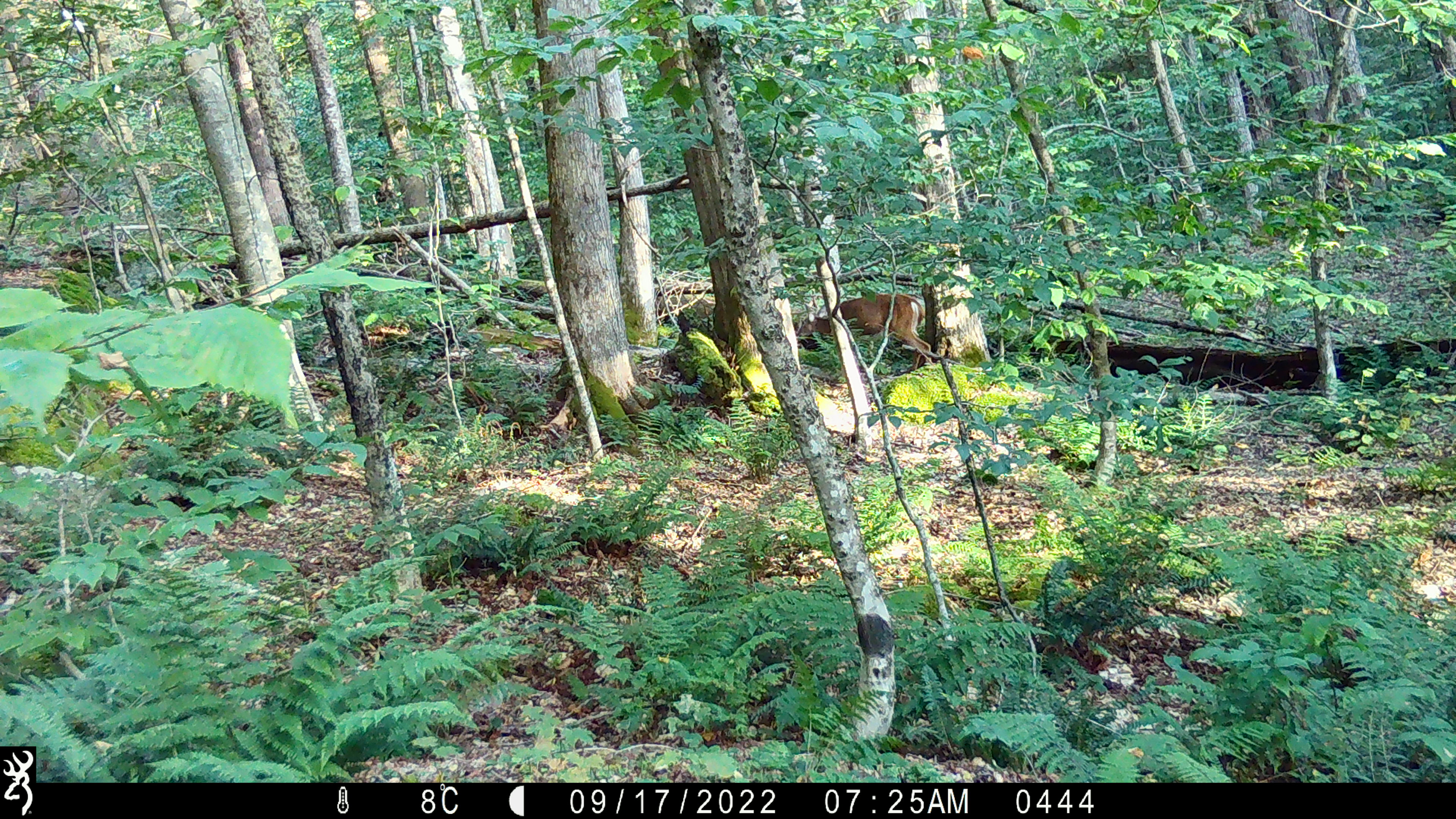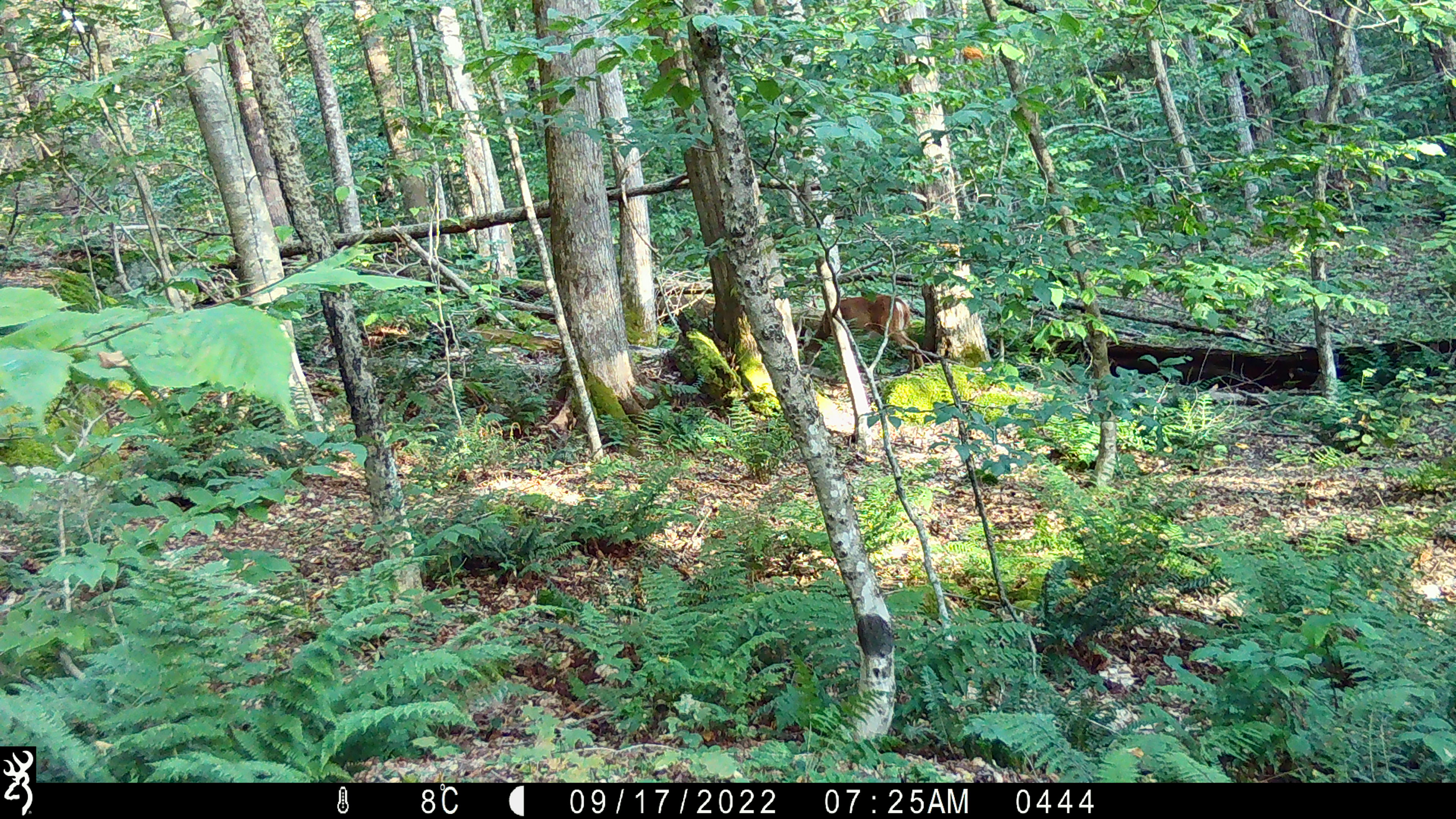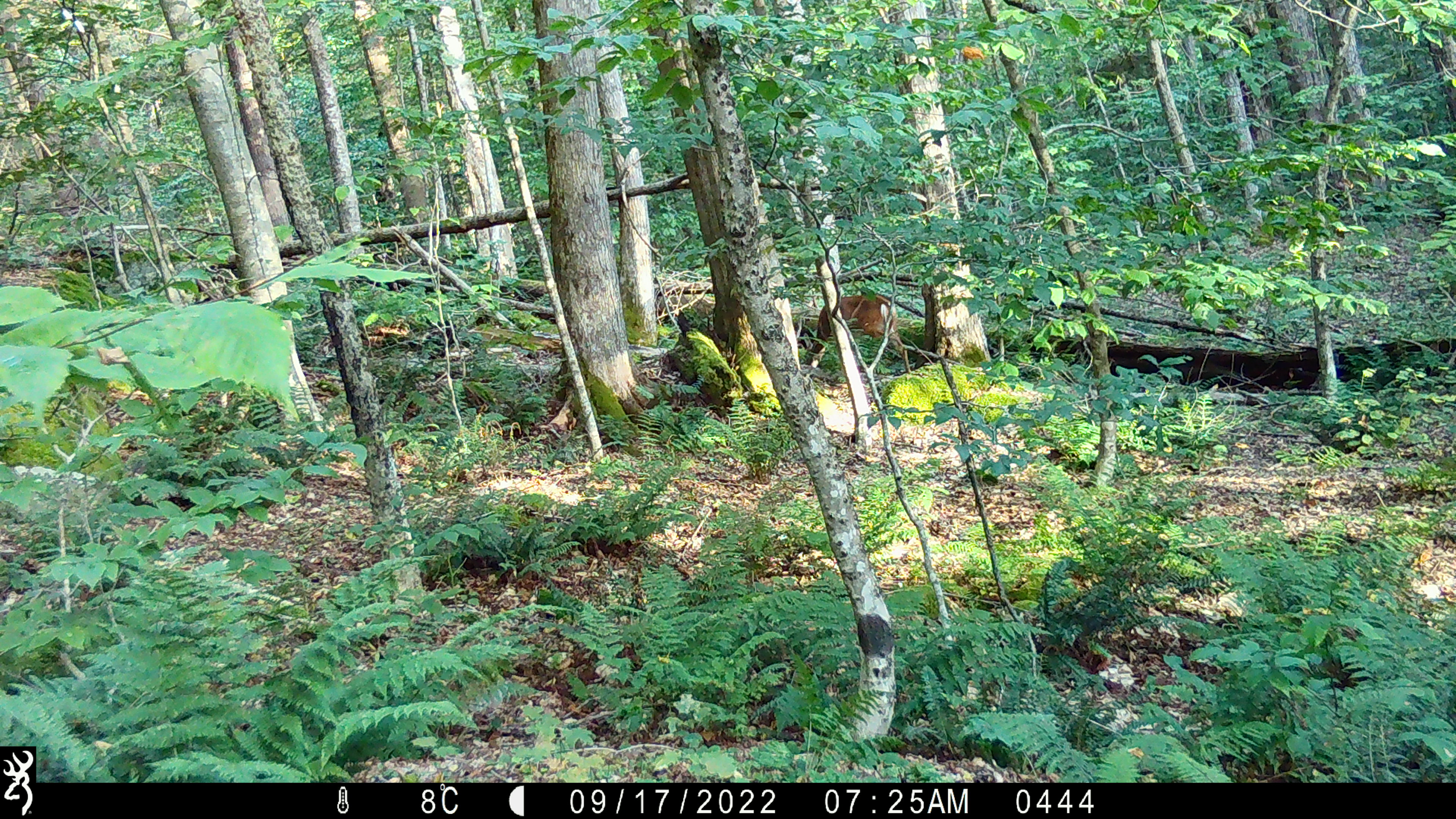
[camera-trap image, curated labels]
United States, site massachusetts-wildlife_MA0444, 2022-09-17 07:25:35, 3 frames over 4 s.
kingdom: Animalia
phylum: Chordata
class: Mammalia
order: Artiodactyla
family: Cervidae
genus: Odocoileus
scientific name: Odocoileus virginianus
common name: white-tailed deer